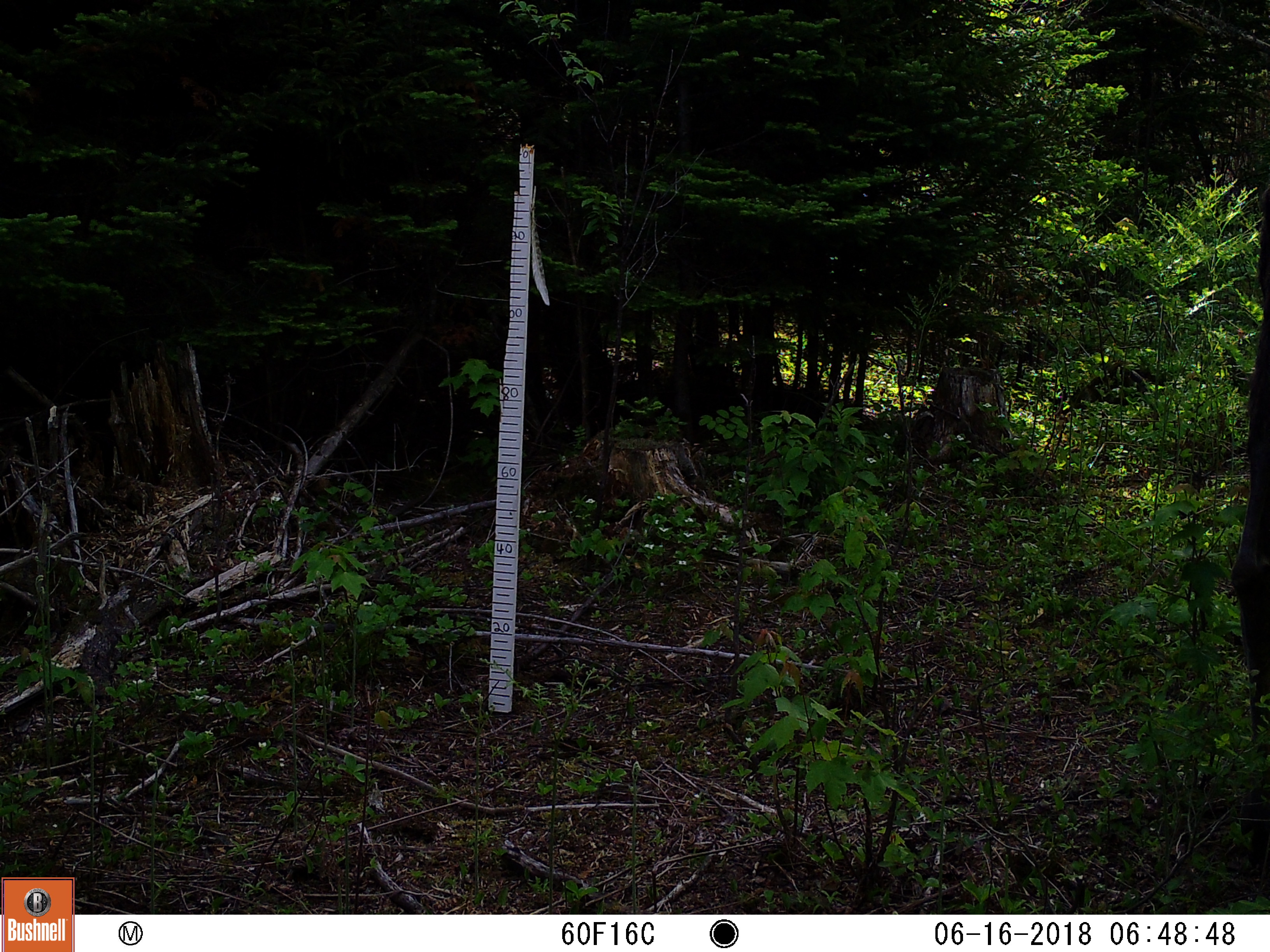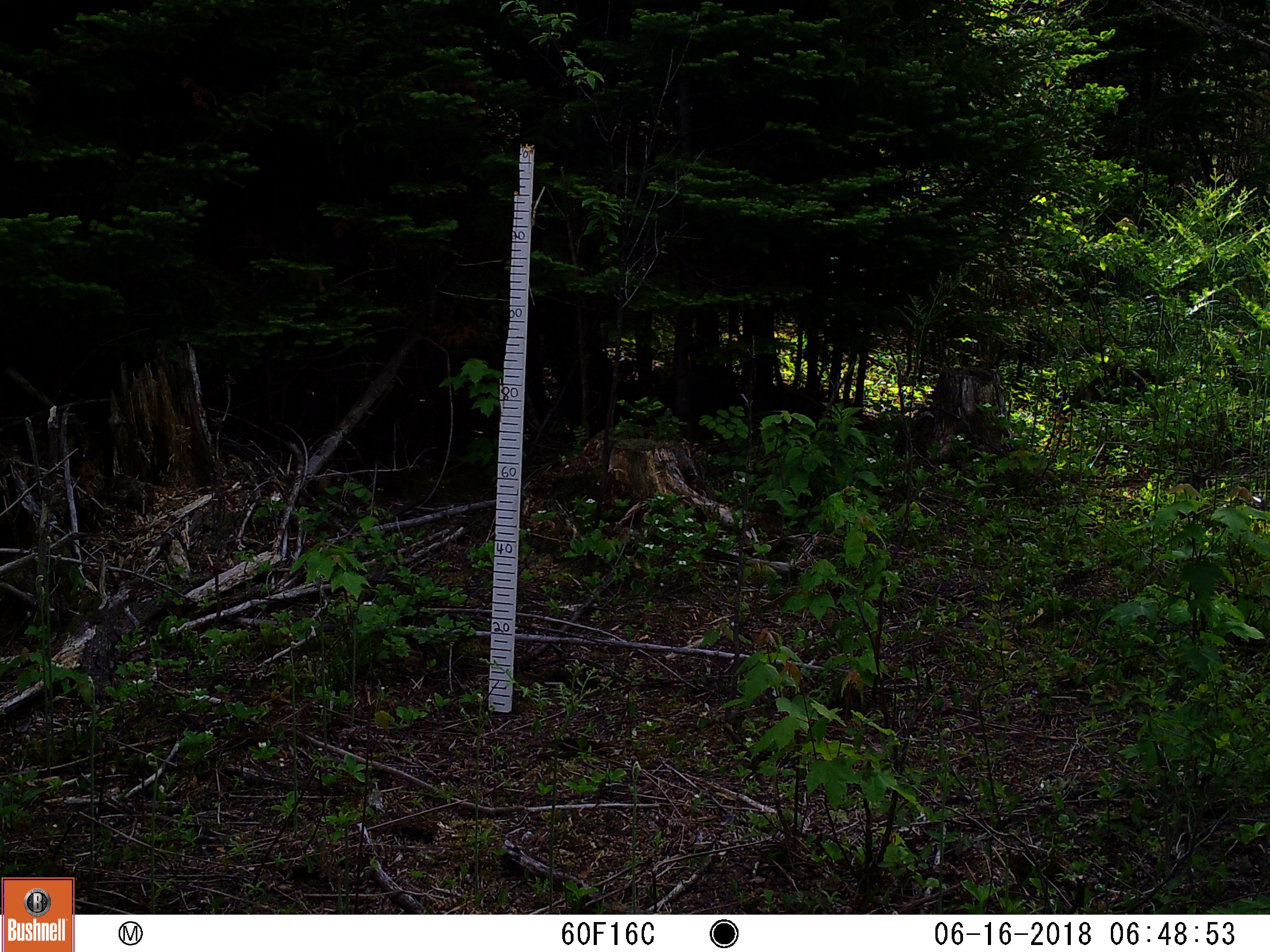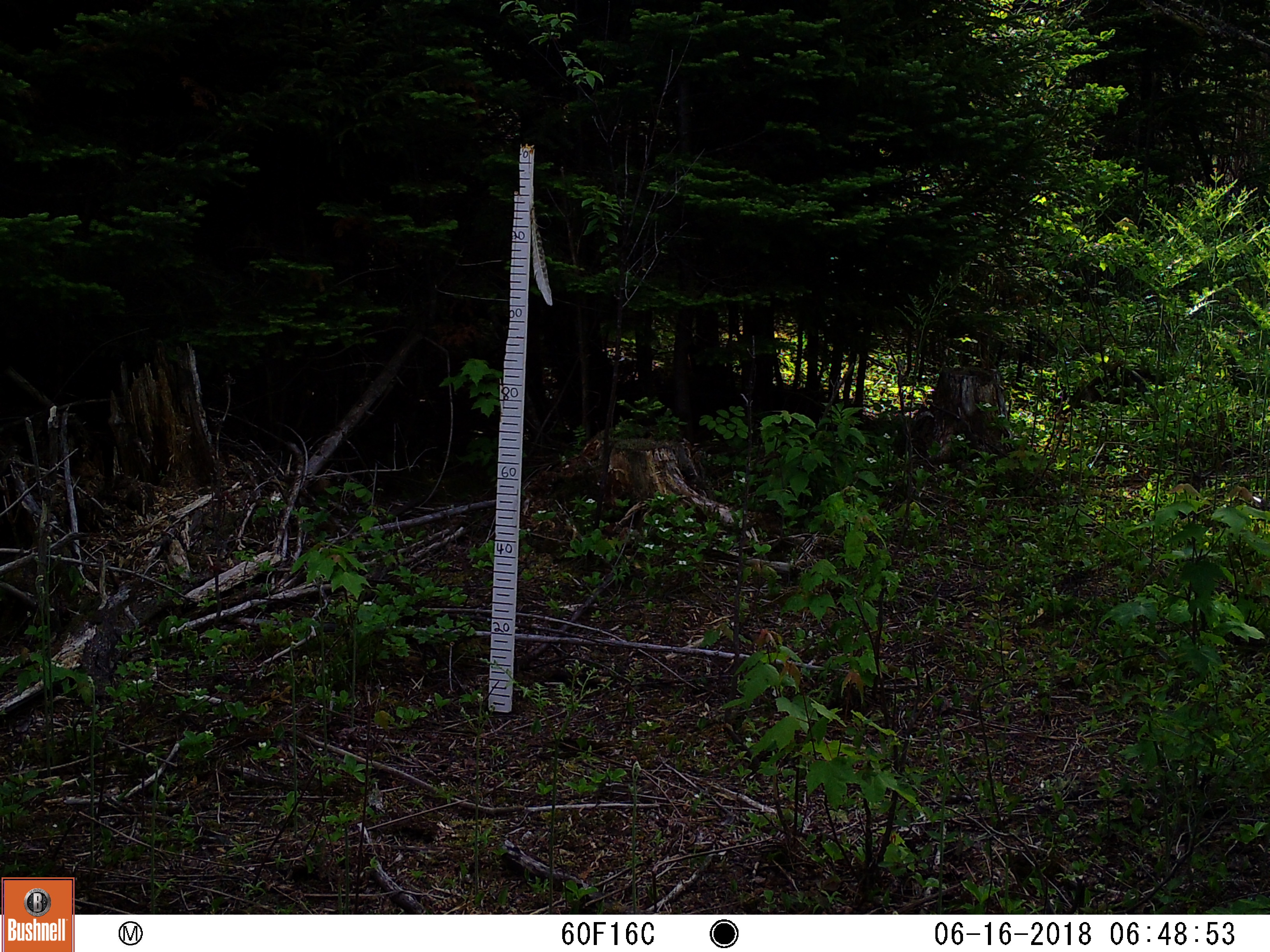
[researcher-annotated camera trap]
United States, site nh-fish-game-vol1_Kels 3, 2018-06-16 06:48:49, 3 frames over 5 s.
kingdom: Animalia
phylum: Chordata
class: Mammalia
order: Artiodactyla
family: Cervidae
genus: Alces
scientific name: Alces alces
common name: moose